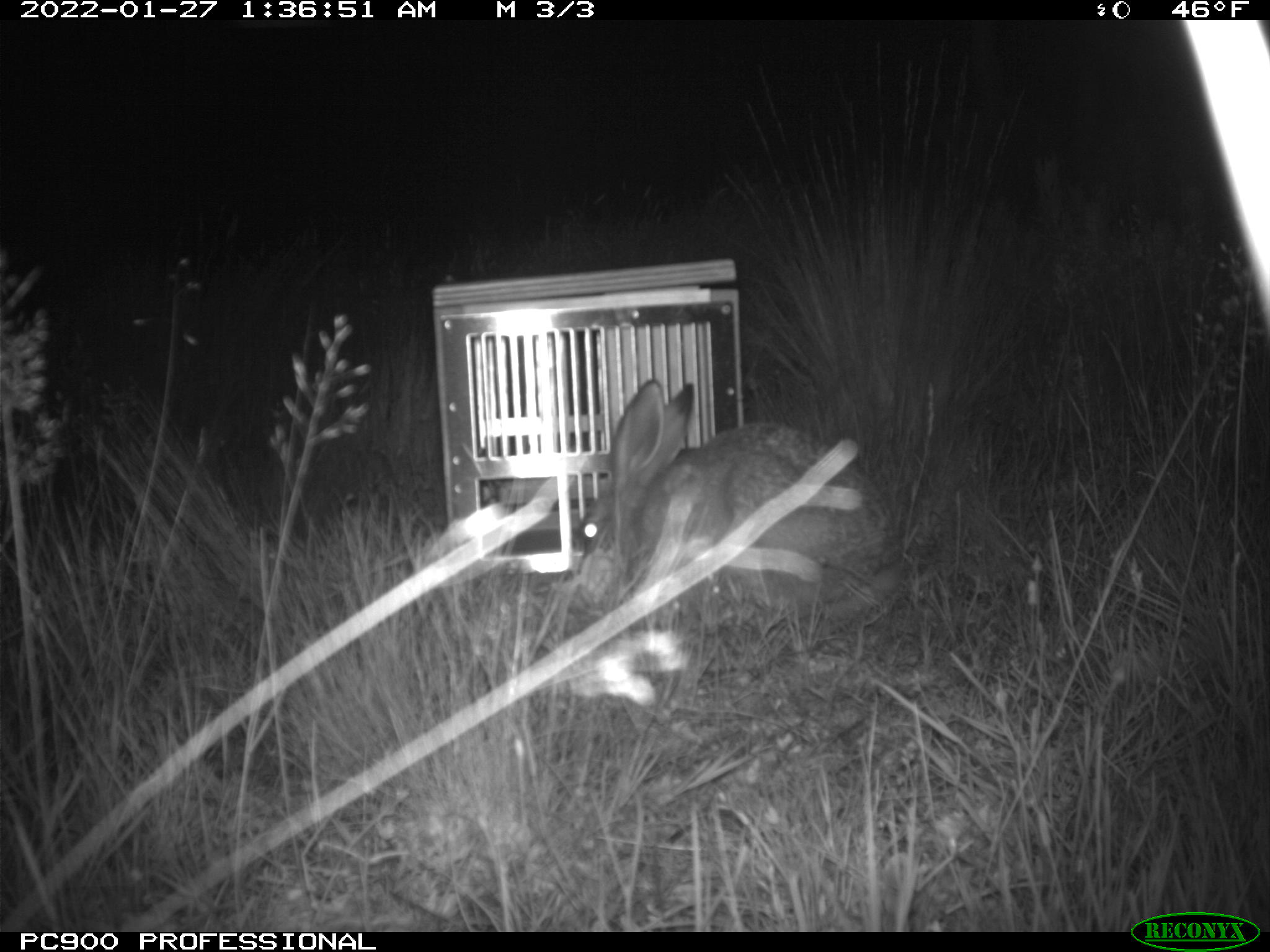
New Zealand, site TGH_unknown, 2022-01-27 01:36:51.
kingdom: Animalia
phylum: Chordata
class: Mammalia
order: Lagomorpha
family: Leporidae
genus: Lepus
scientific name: Lepus europaeus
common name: brown hare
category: hare